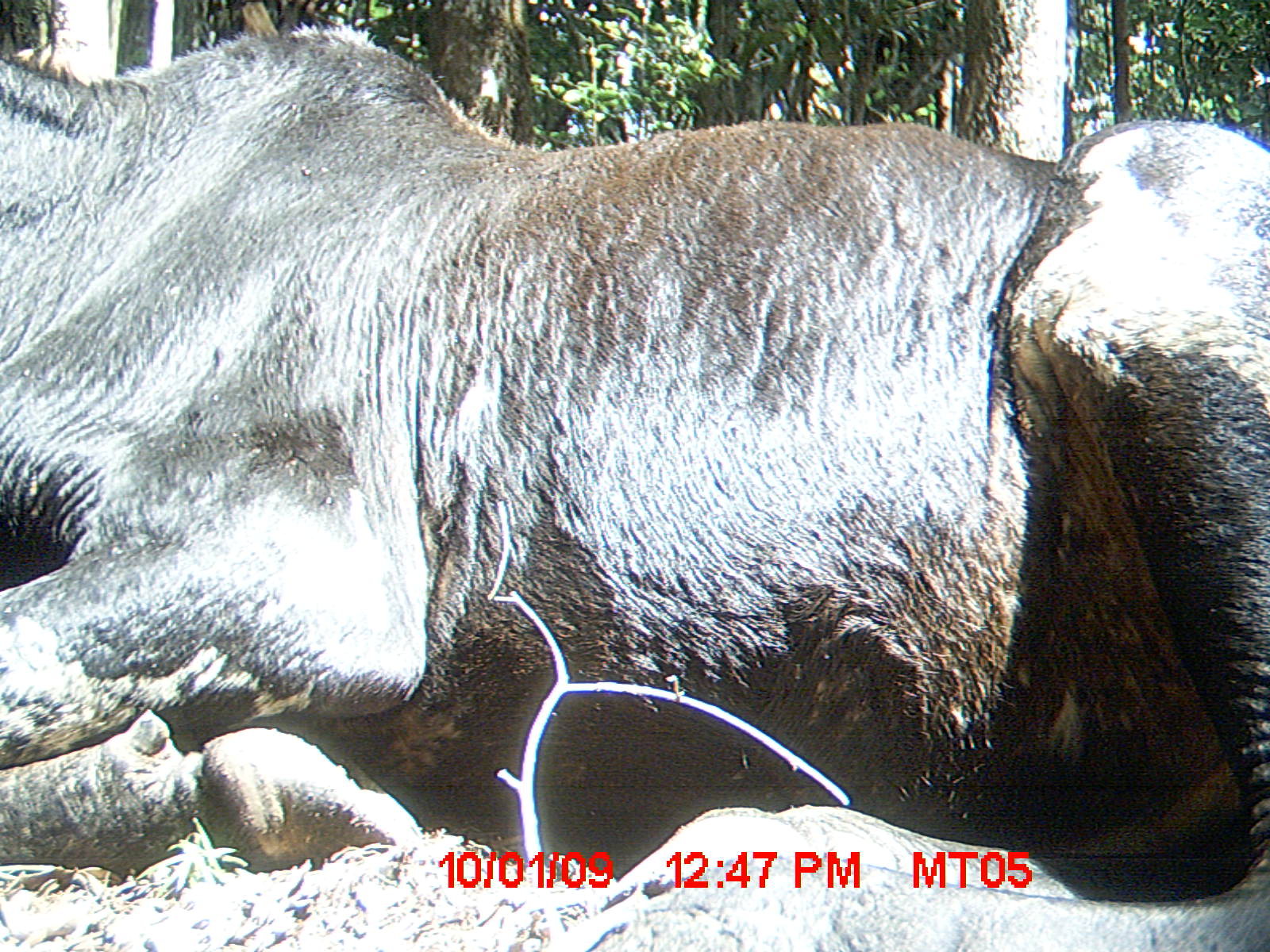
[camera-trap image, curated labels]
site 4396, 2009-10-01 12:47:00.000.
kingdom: Animalia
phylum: Chordata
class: Mammalia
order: Artiodactyla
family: Bovidae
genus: Bos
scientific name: Bos taurus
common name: domestic cattle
Bos taurus (domestic cattle), count 3.